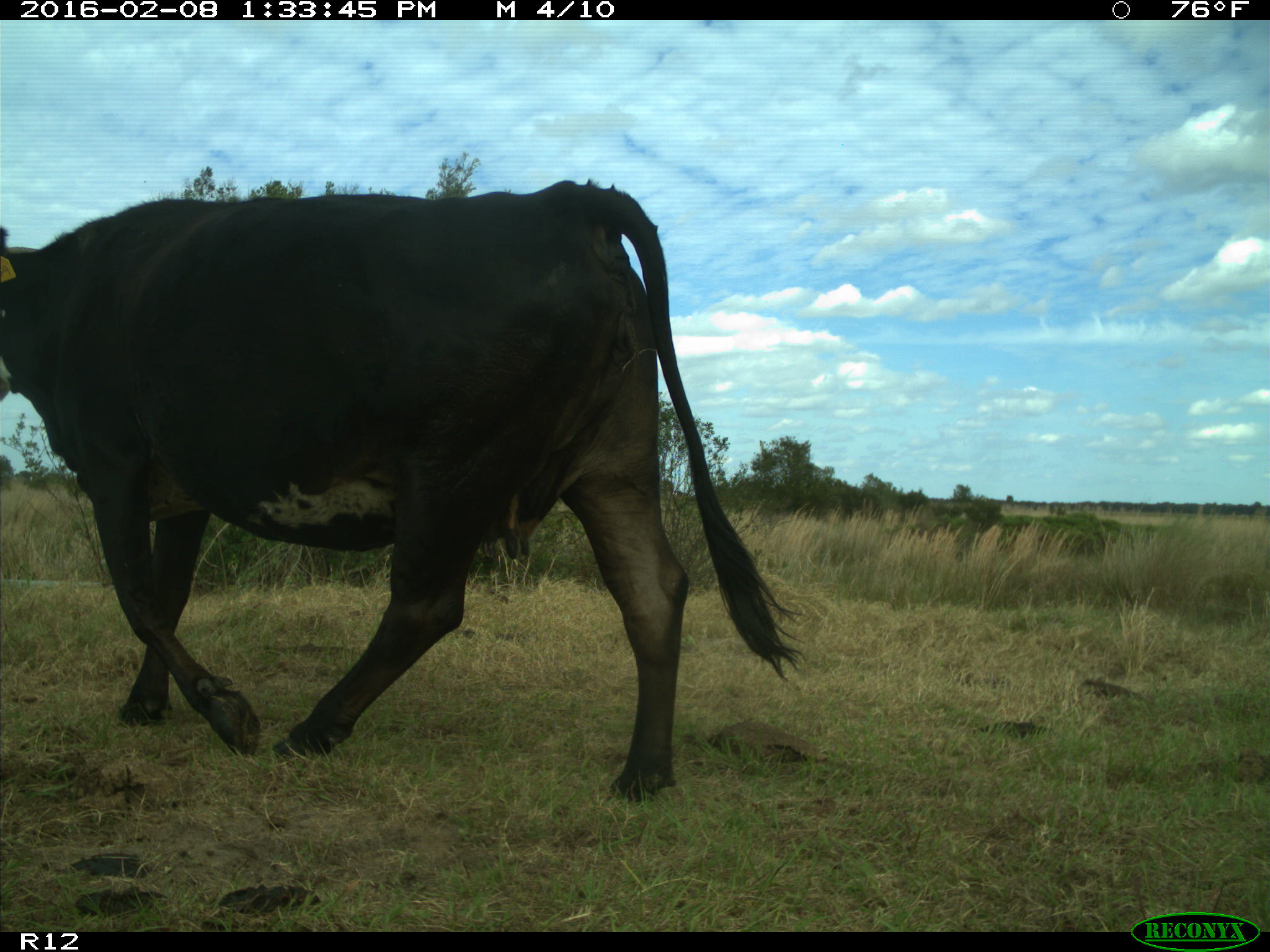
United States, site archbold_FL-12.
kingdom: Animalia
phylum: Chordata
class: Mammalia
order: Artiodactyla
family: Bovidae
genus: Bos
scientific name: Bos taurus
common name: domestic cow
Bos taurus (domestic cow).